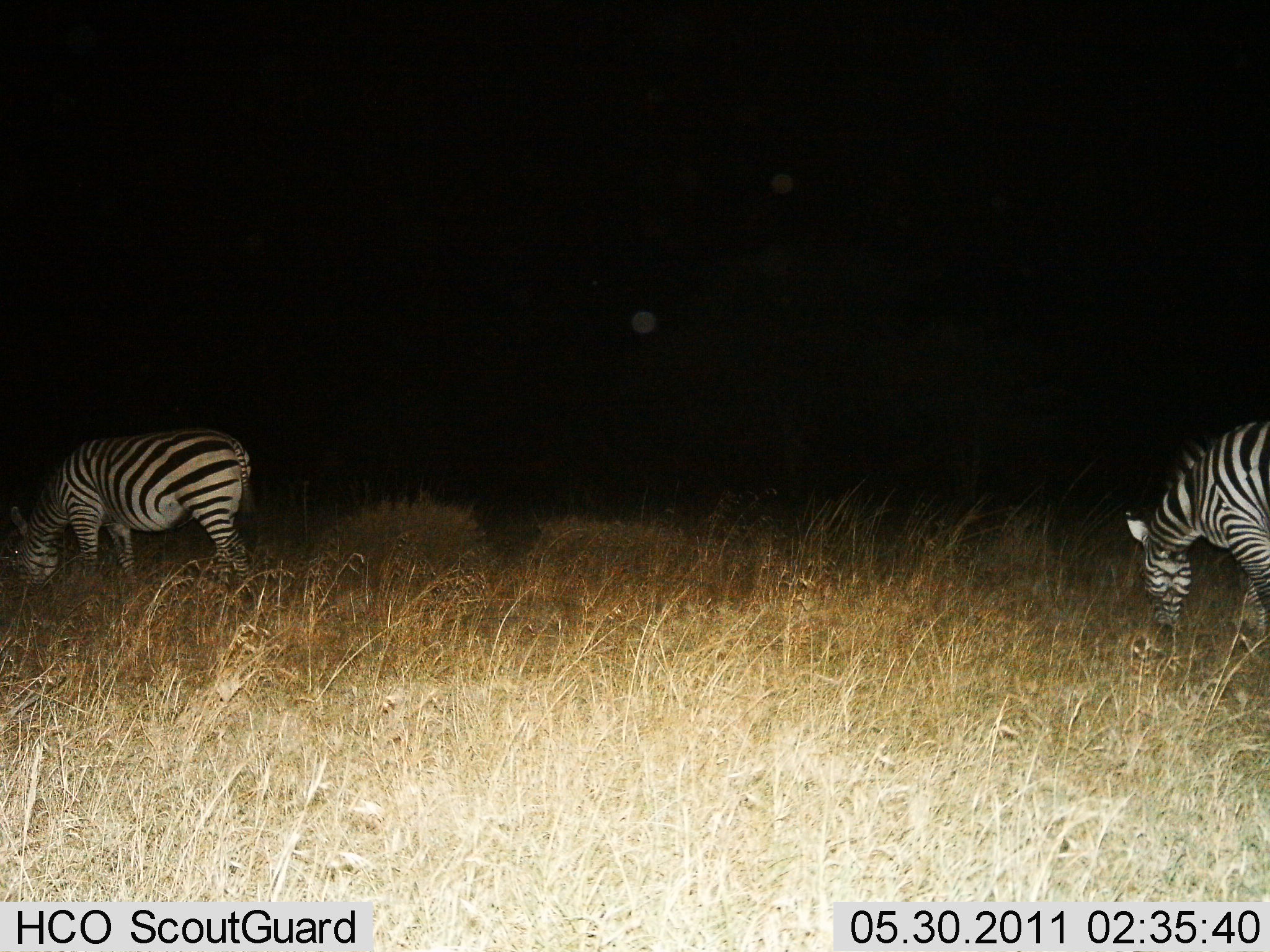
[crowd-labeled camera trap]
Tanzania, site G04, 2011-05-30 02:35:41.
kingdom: Animalia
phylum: Chordata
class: Mammalia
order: Perissodactyla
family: Equidae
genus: Equus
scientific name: Equus quagga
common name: plains zebra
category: zebra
Zebra (plains zebra) (Equus quagga), count 2. Behavior (volunteer vote fractions): standing 21%, resting 0%, moving 0%, interacting 0%. Young present (vote fraction): 0%. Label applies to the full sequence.